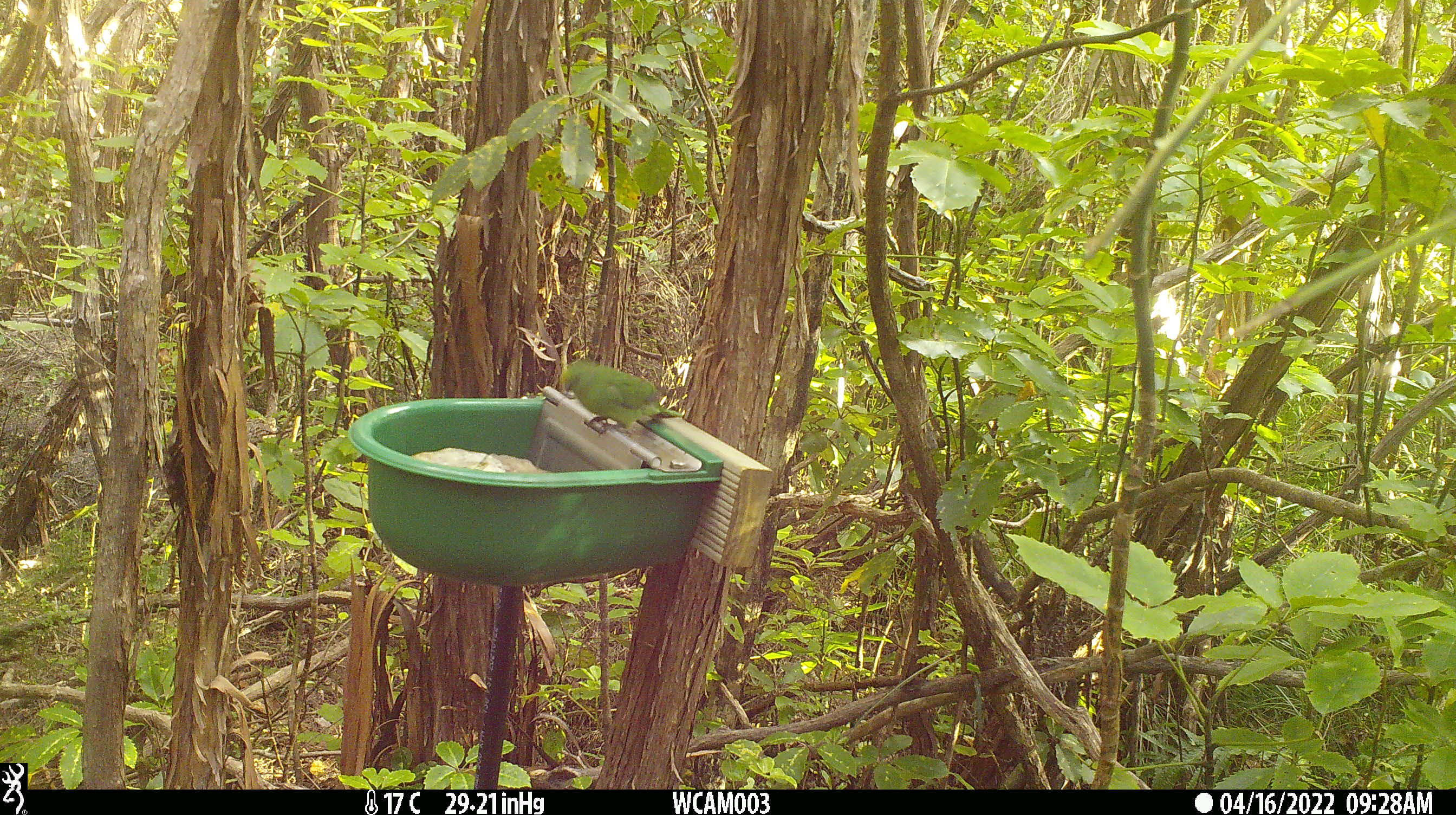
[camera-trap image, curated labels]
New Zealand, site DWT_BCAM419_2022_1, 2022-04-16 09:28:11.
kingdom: Animalia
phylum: Chordata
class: Aves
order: Psittaciformes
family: Psittaculidae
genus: Cyanoramphus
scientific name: Cyanoramphus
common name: parakeet